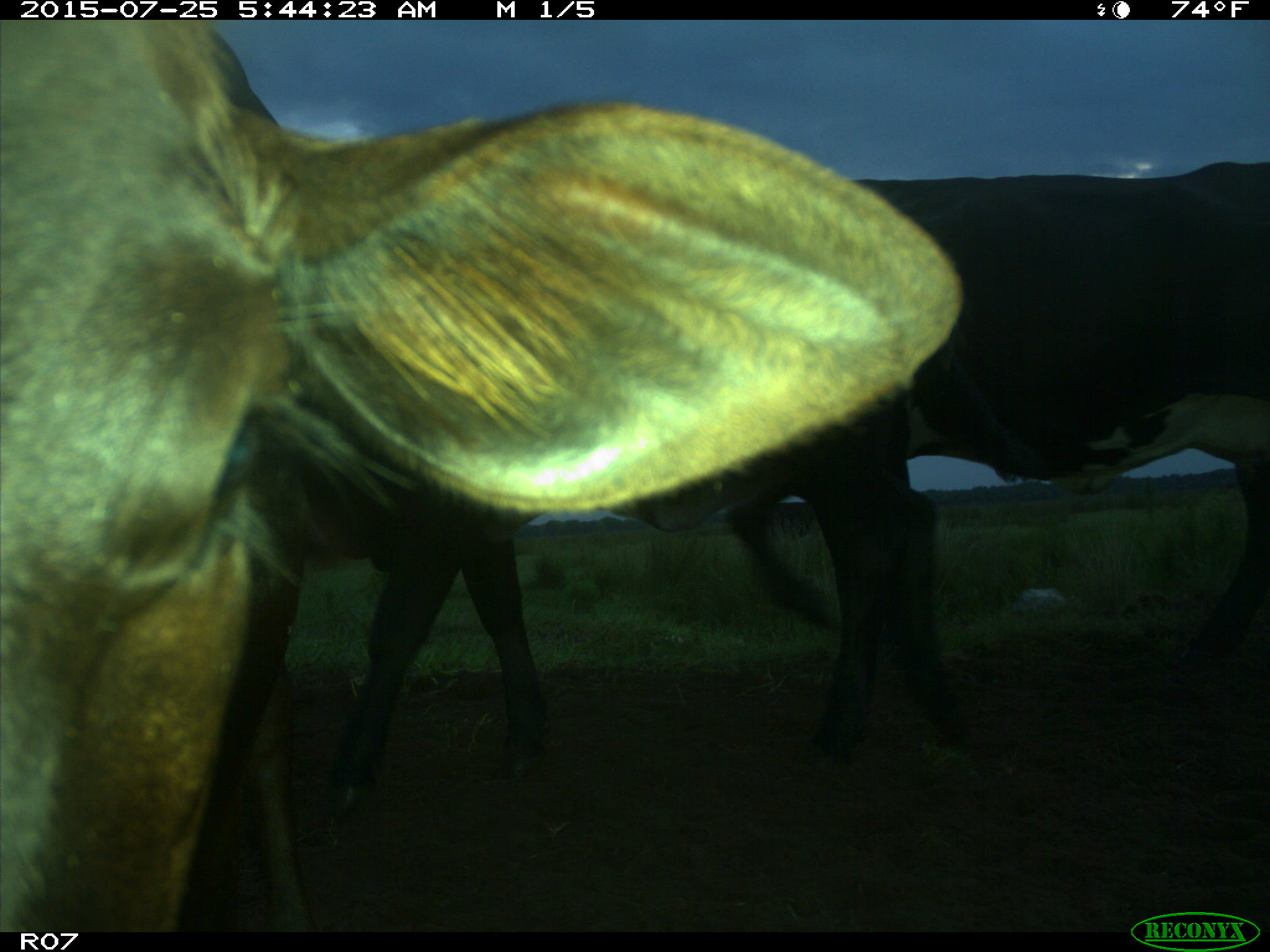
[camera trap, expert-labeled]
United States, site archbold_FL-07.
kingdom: Animalia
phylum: Chordata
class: Mammalia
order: Artiodactyla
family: Bovidae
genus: Bos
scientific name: Bos taurus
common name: domestic cow